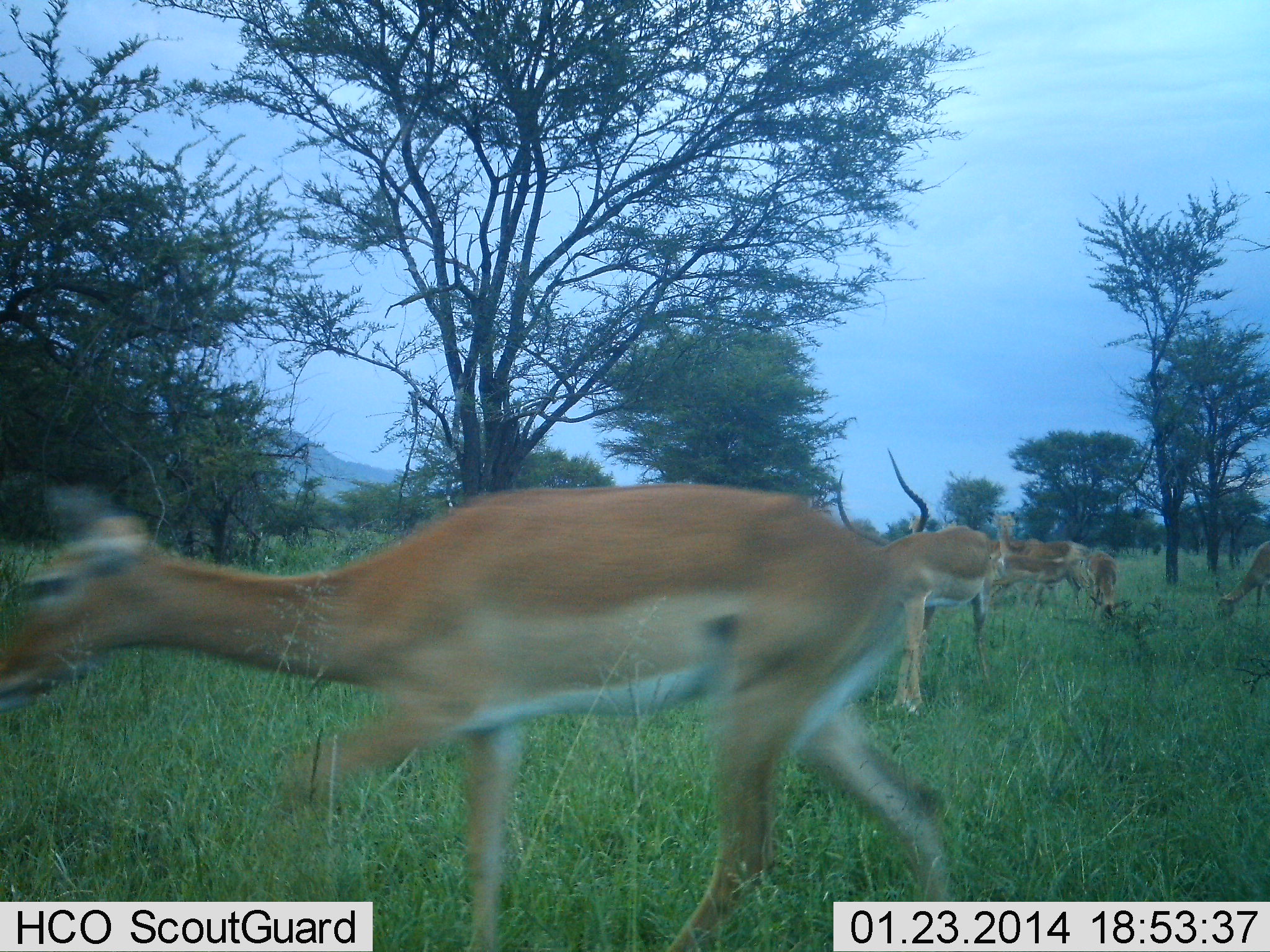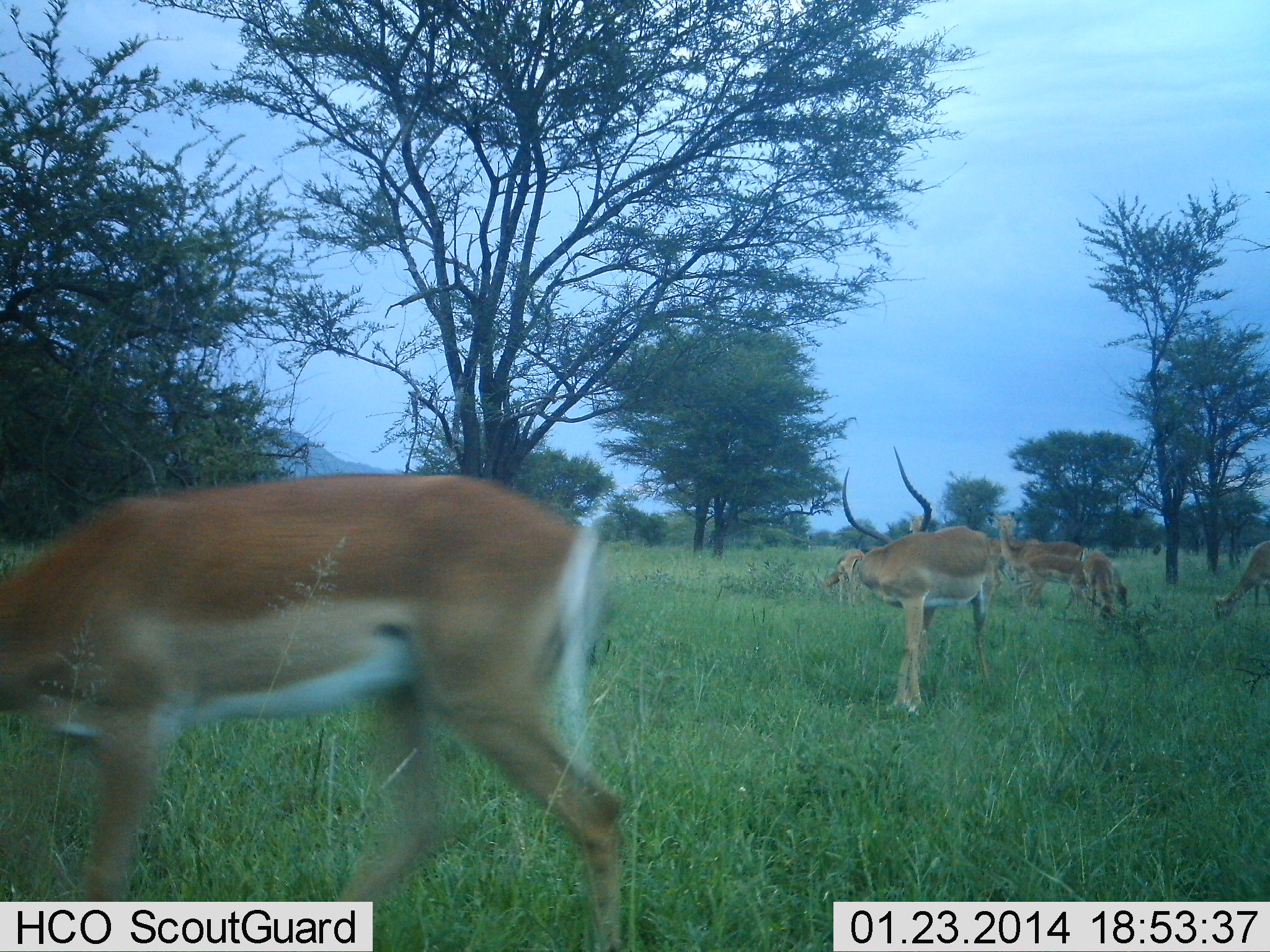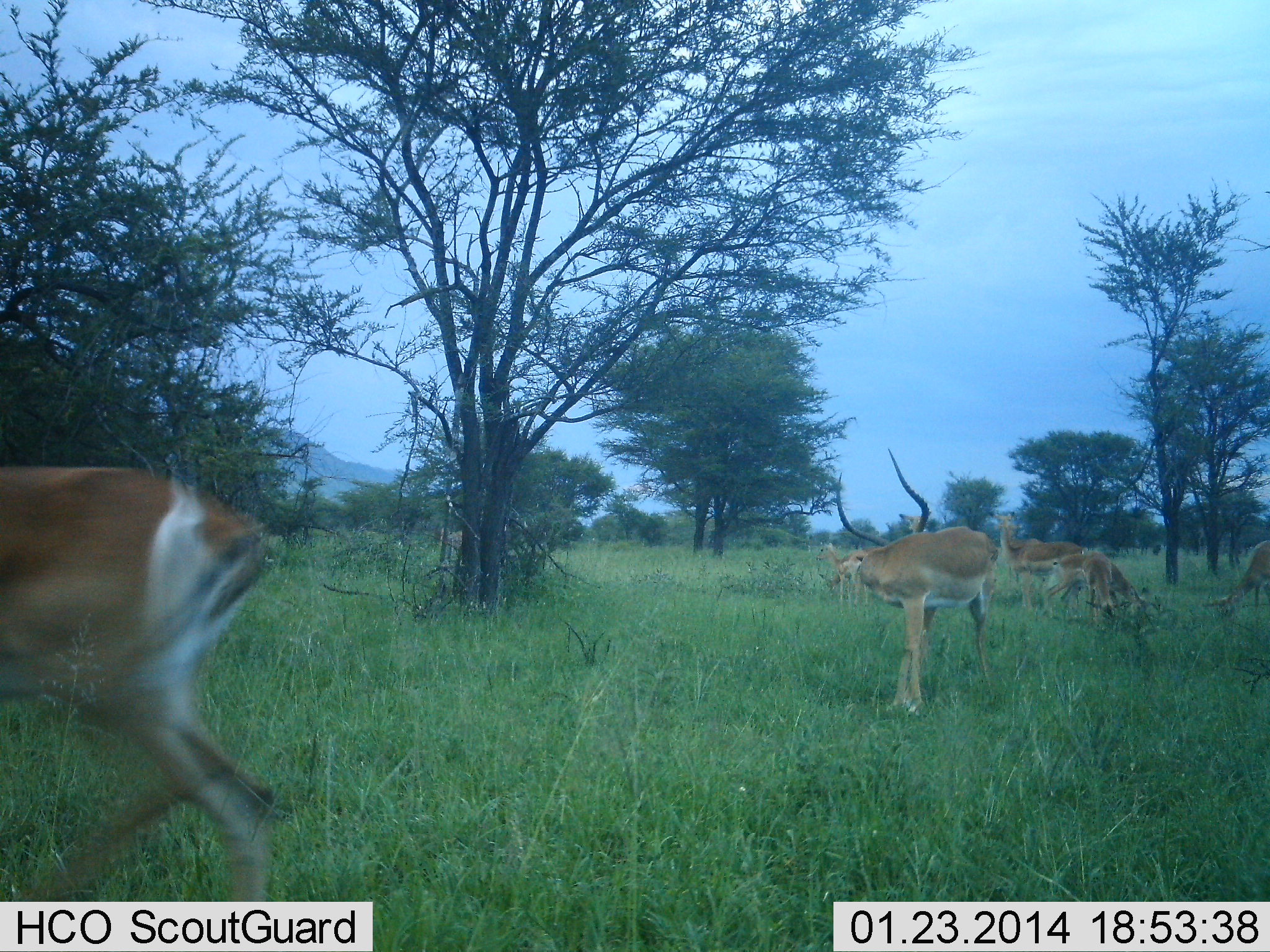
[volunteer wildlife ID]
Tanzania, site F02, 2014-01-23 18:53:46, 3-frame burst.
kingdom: Animalia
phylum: Chordata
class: Mammalia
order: Artiodactyla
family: Bovidae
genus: Aepyceros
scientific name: Aepyceros melampus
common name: impala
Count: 6.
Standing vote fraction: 64%.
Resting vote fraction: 0%.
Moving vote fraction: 55%.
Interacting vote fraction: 9%.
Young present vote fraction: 9%.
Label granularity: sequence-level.